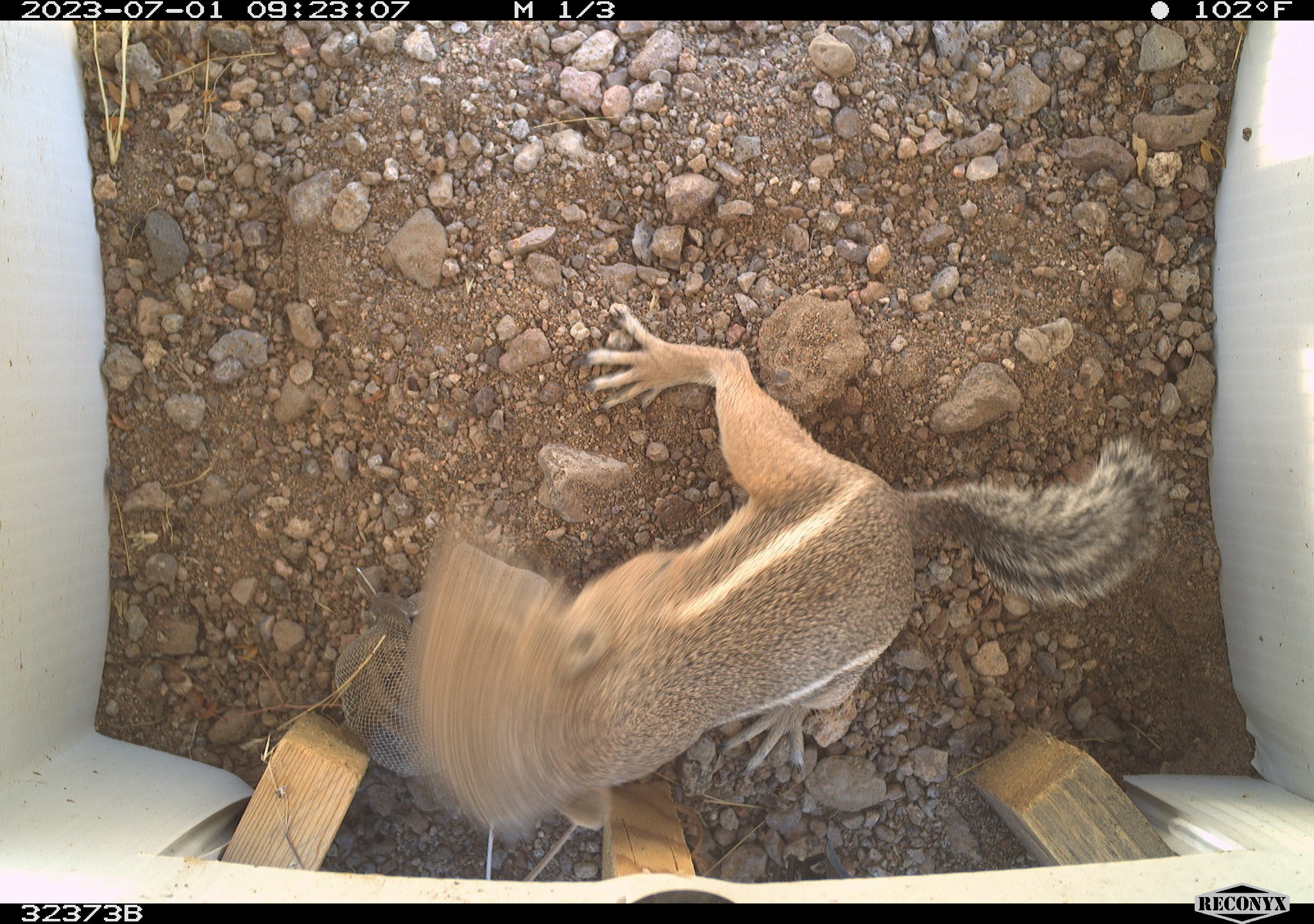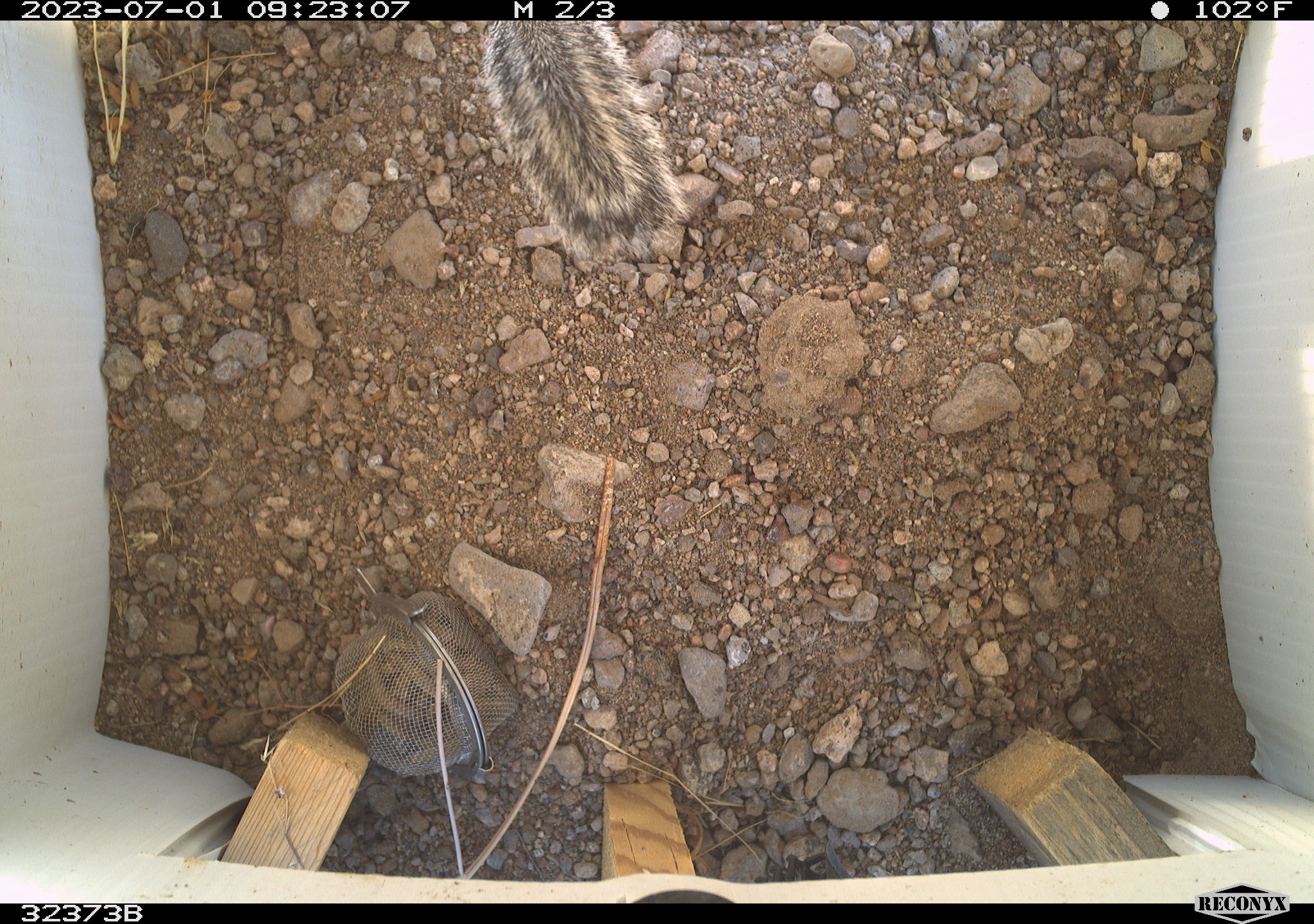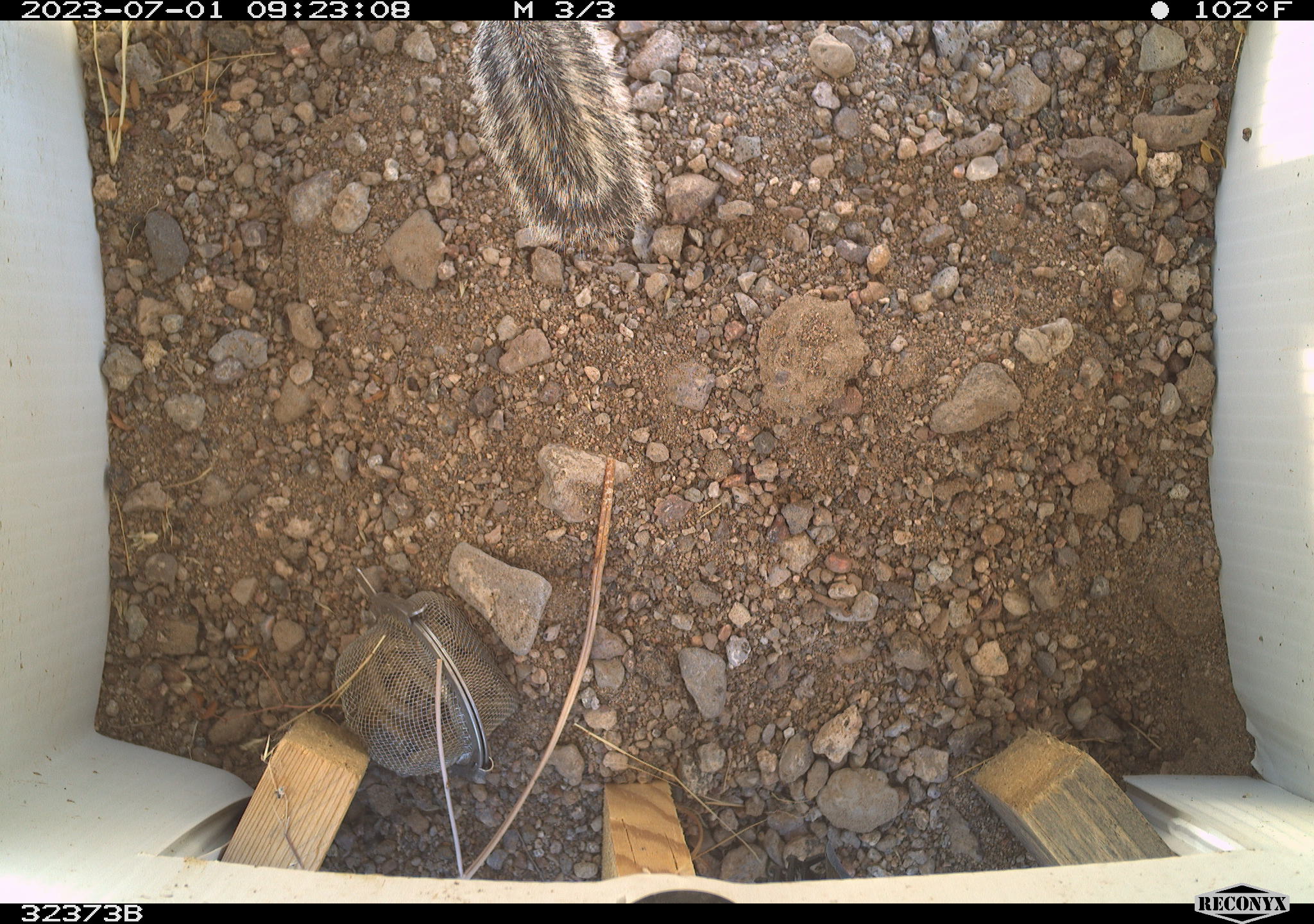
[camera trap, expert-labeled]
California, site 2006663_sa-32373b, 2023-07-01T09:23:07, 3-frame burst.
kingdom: Animalia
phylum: Chordata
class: Mammalia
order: Rodentia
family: Sciuridae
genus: Ammospermophilus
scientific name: Ammospermophilus leucurus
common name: white-tailed antelope squirrel